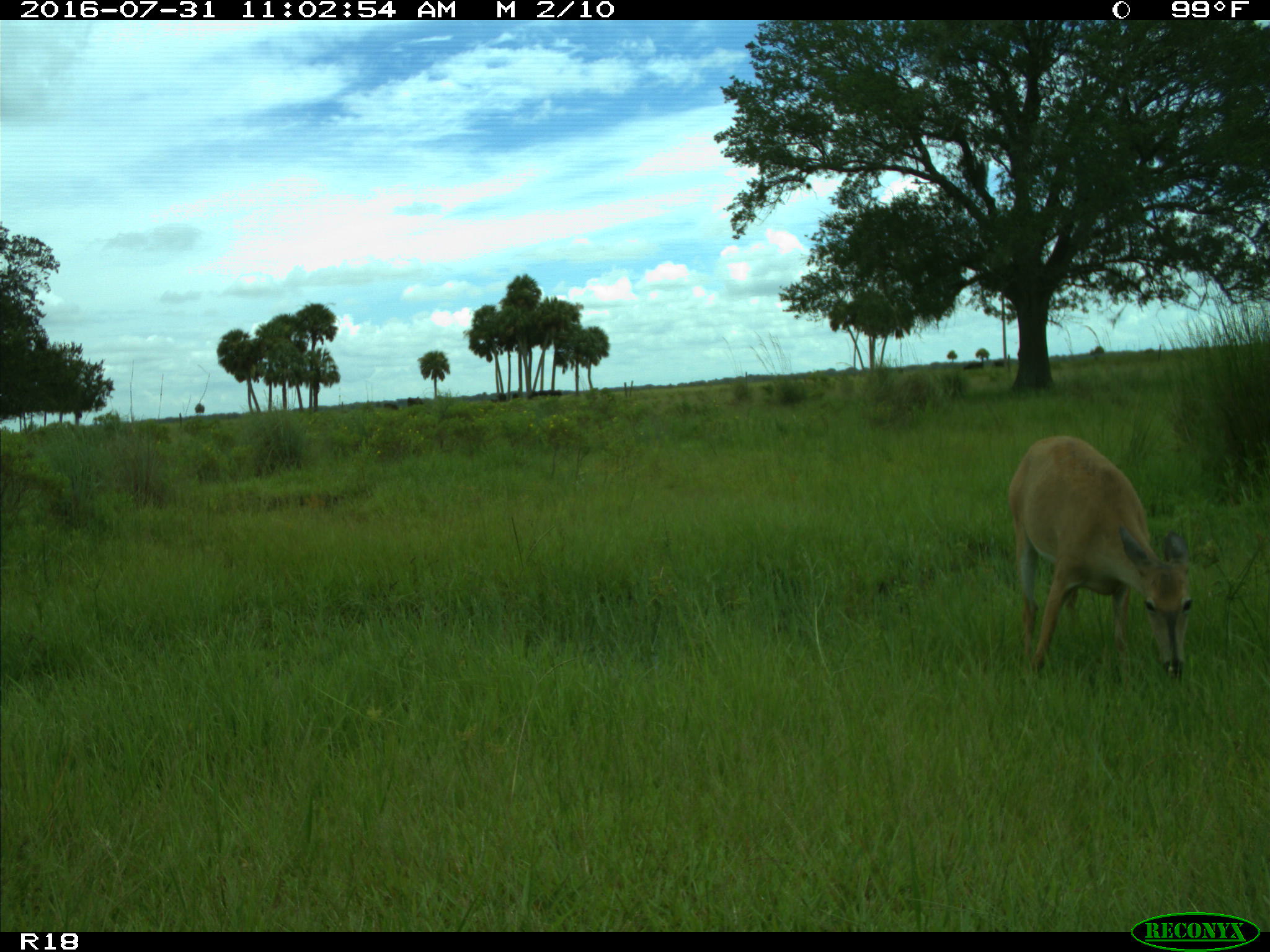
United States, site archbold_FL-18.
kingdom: Animalia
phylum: Chordata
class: Mammalia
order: Artiodactyla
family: Cervidae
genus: Odocoileus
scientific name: Odocoileus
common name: deer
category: unidentified deer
Unidentified deer (deer) (Odocoileus).